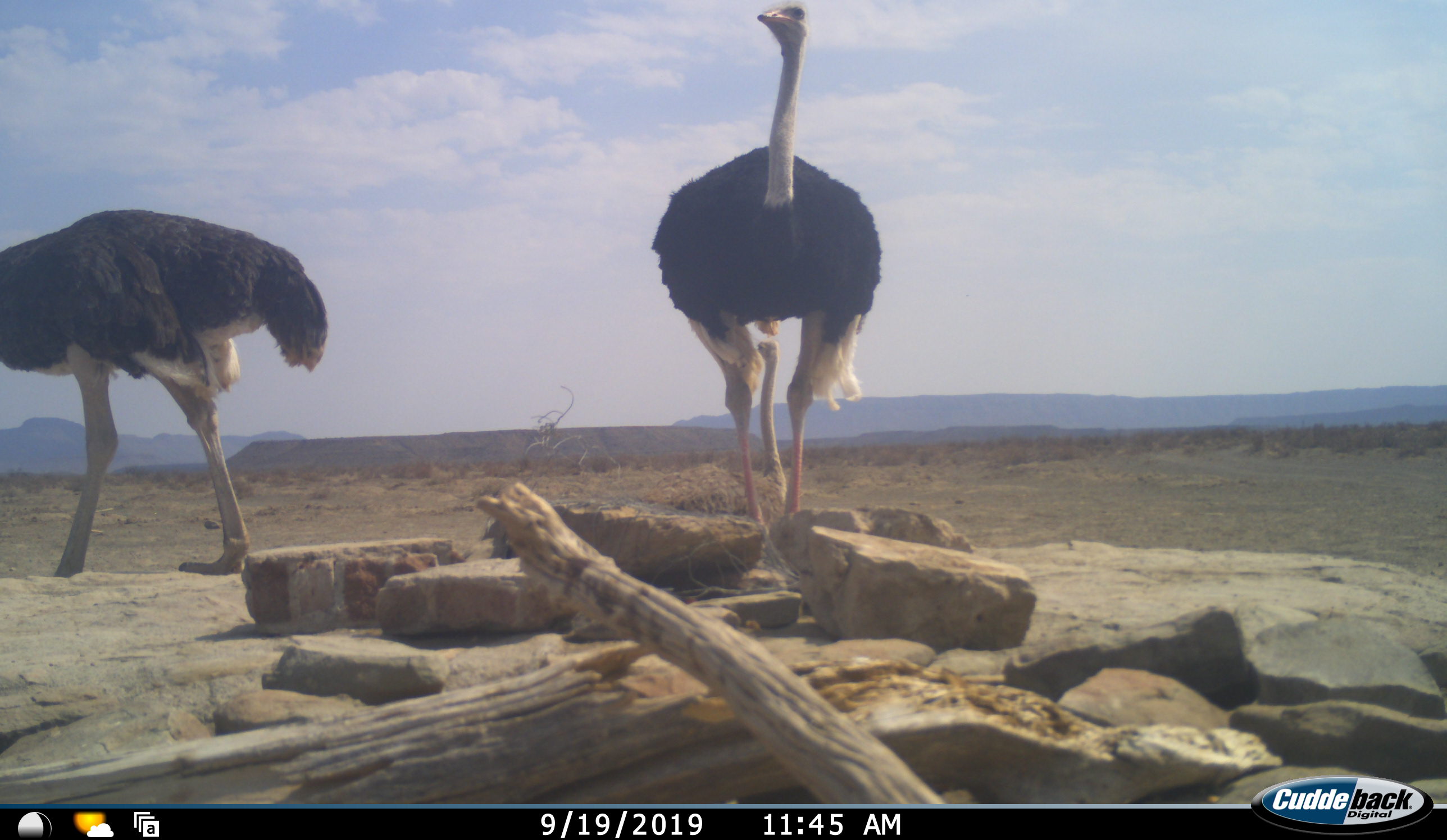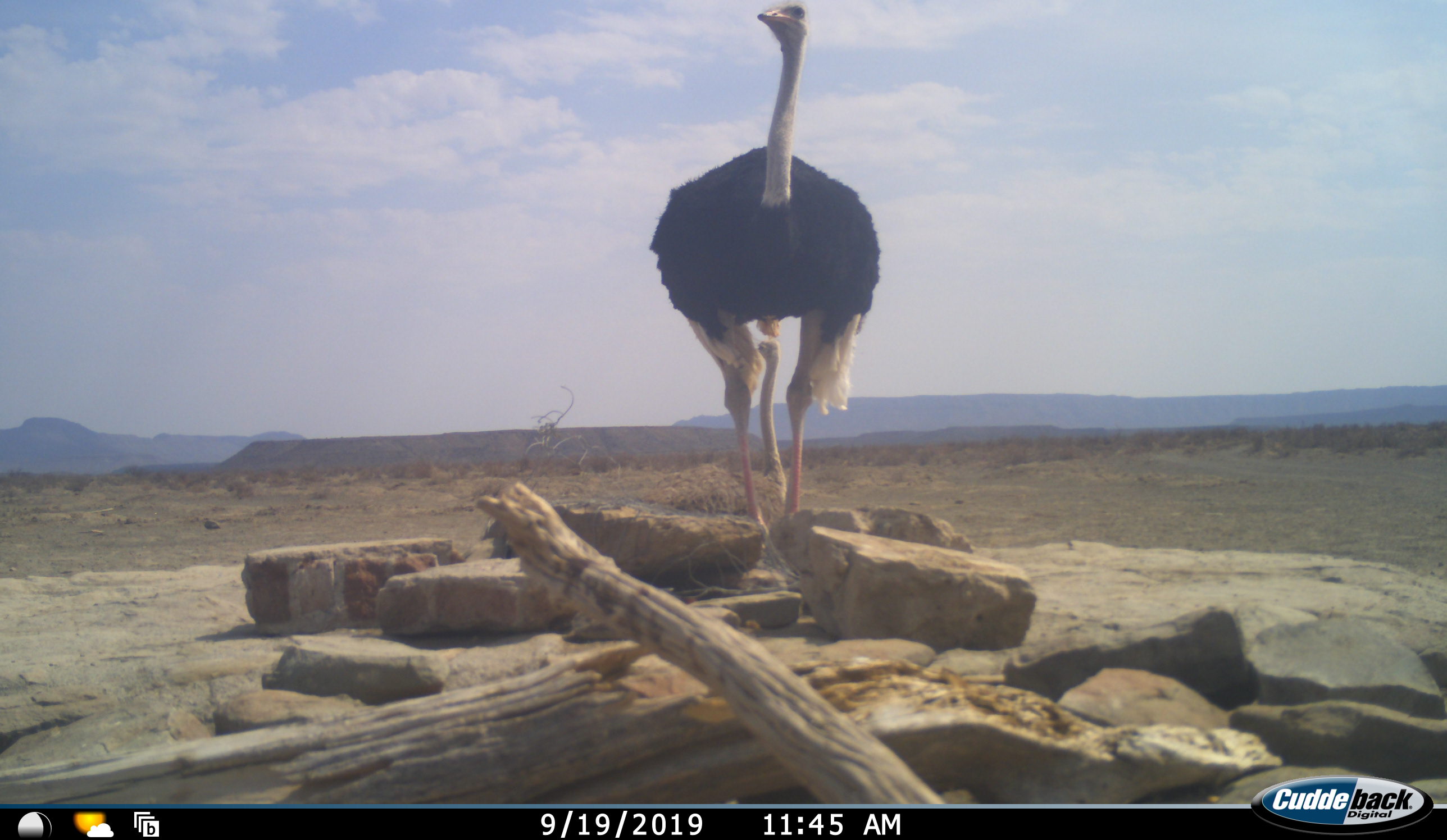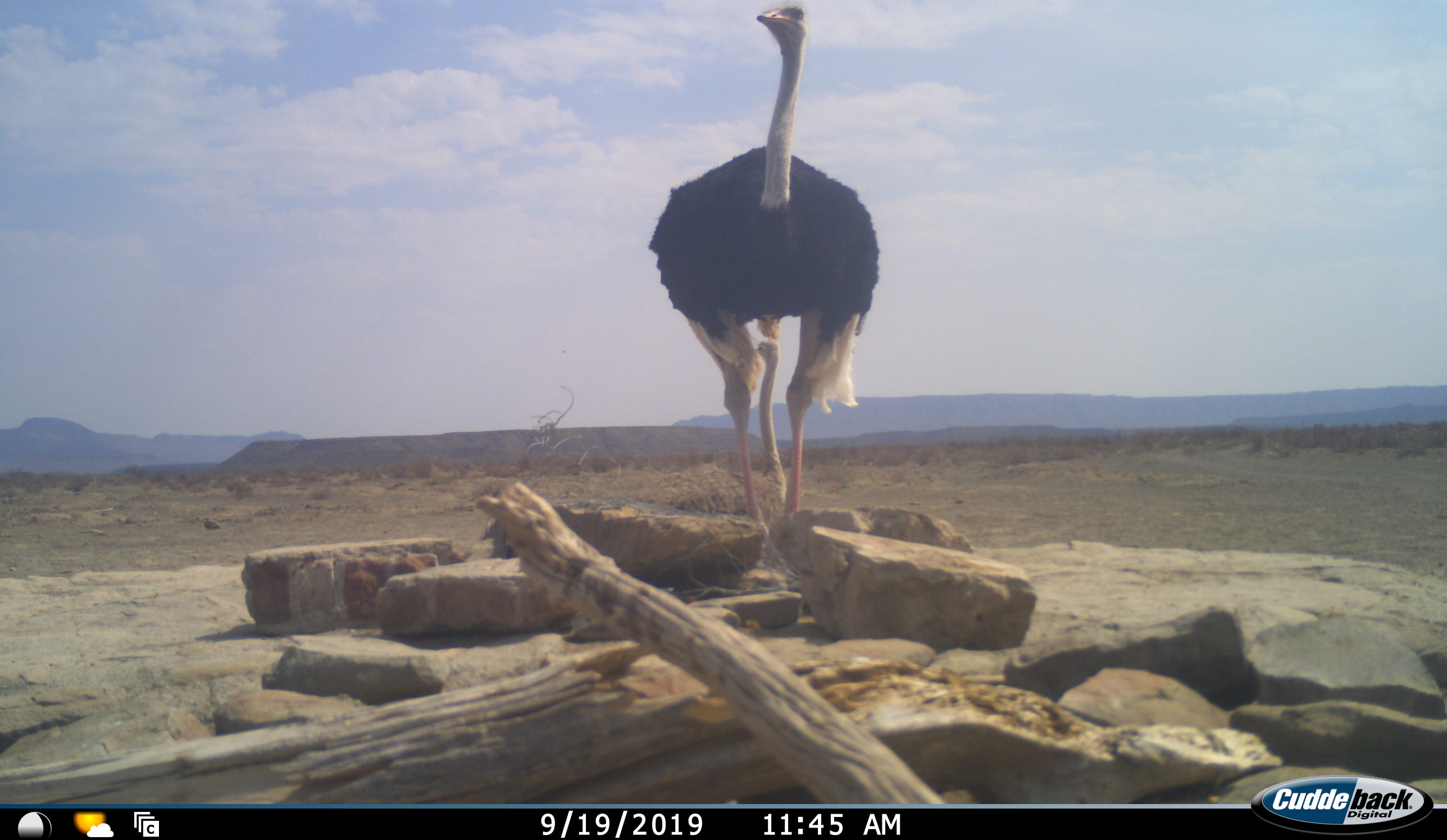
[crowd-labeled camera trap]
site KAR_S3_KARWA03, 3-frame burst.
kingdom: Animalia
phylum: Chordata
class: Aves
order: Struthioniformes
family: Struthionidae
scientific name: Struthionidae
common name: ostrich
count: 2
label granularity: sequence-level